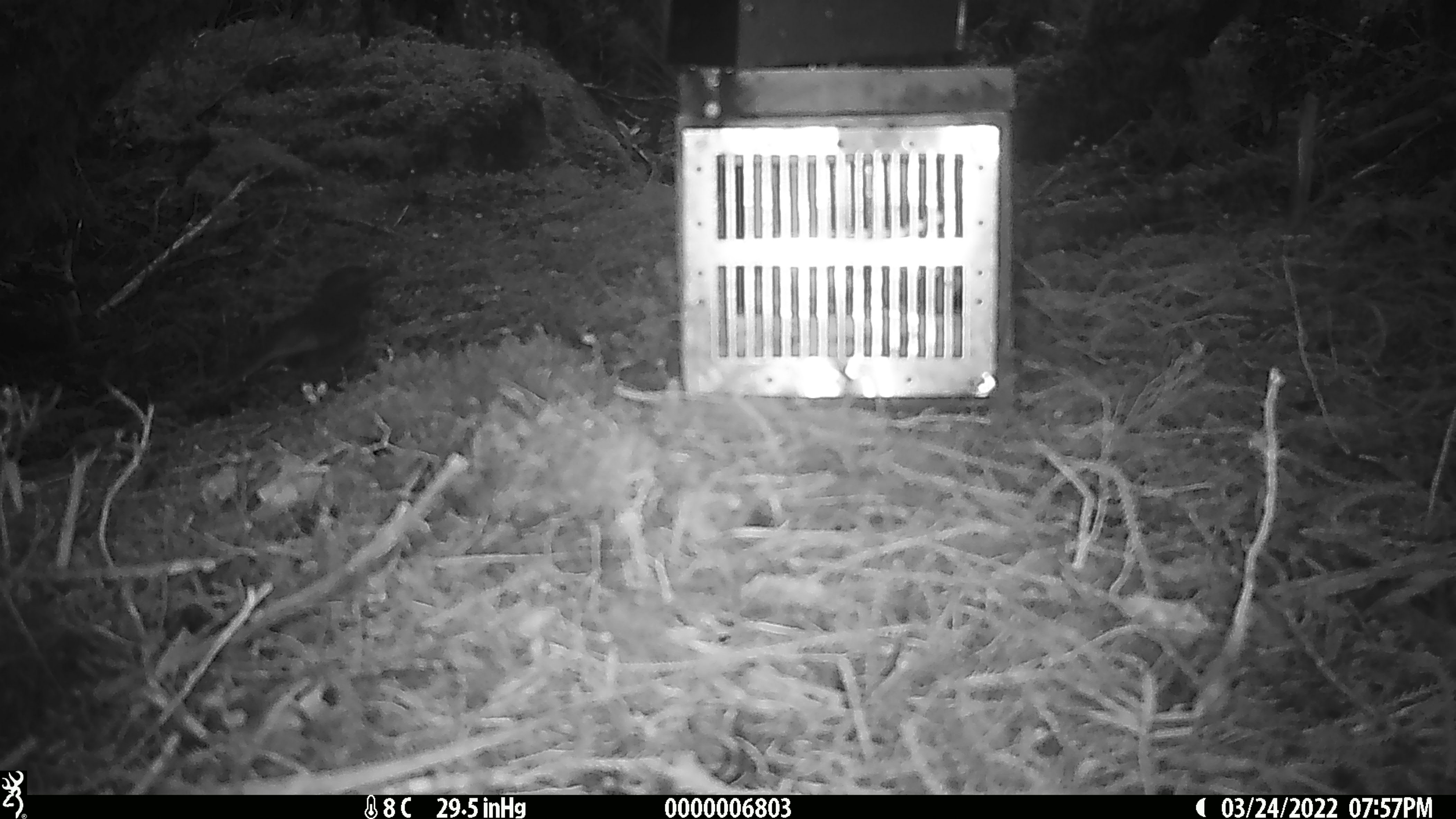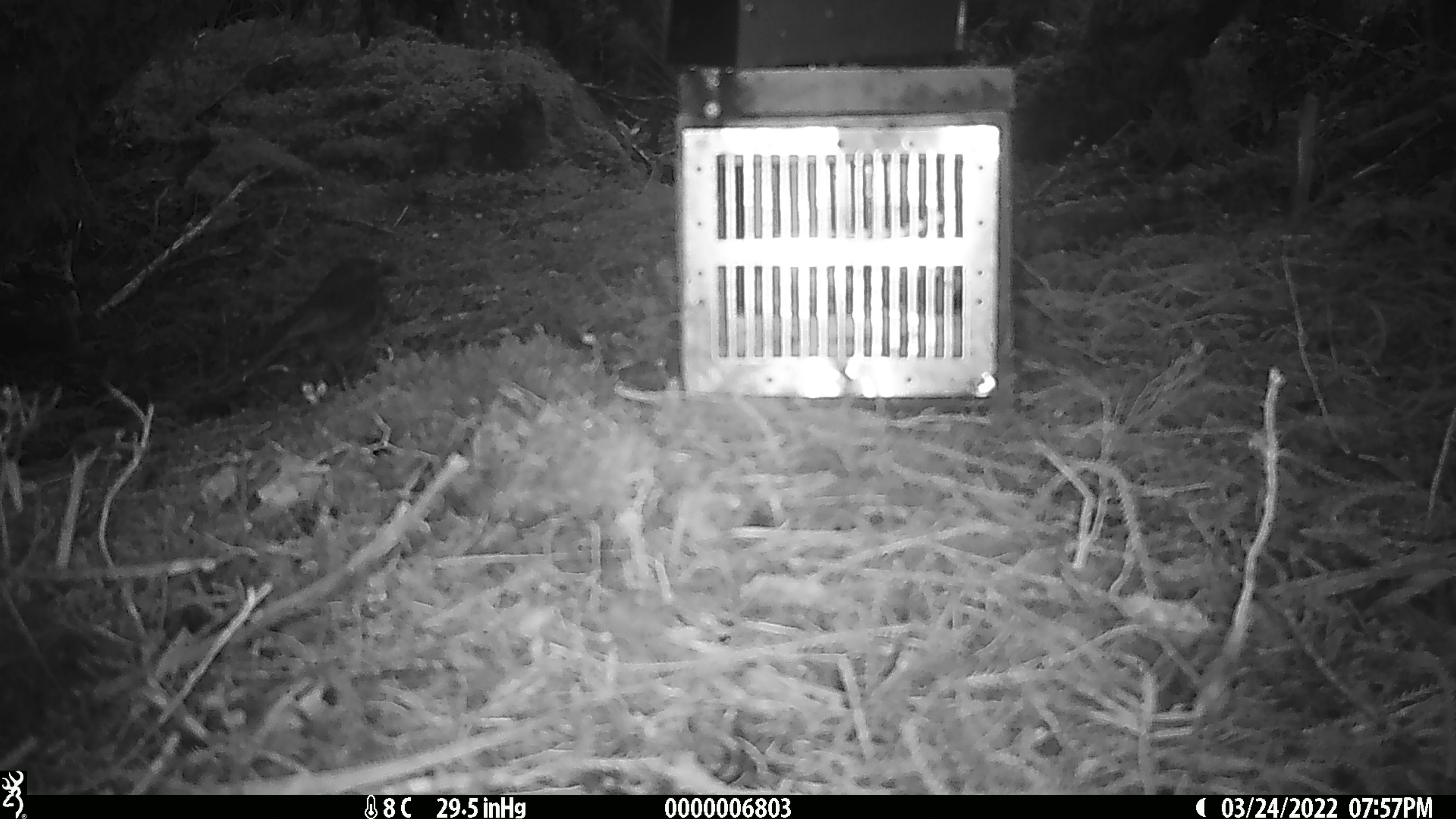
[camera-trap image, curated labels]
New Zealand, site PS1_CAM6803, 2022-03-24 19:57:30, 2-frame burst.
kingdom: Animalia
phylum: Chordata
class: Aves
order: Passeriformes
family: Petroicidae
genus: Petroica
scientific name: Petroica australis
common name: new zealand robin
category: robin